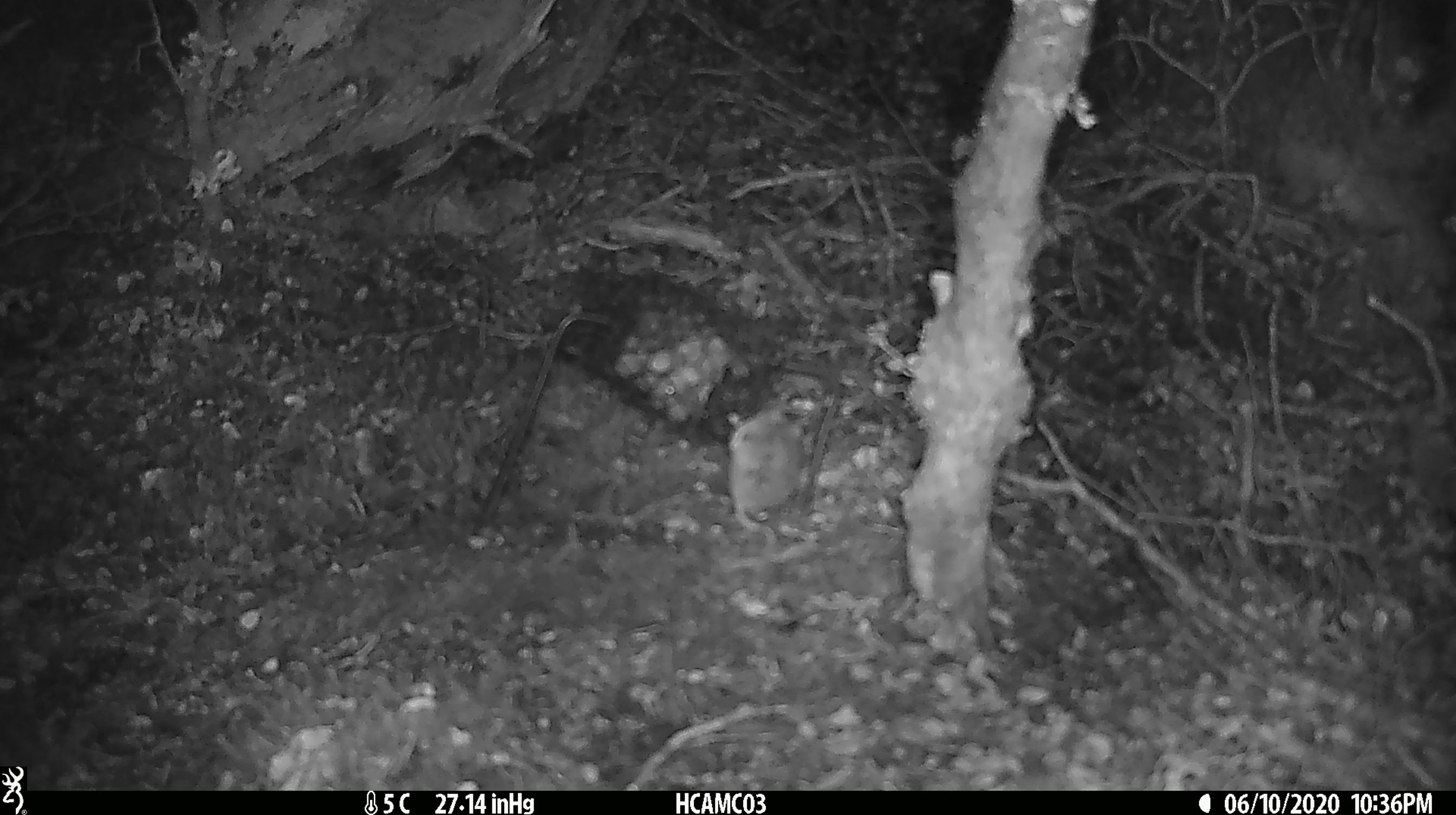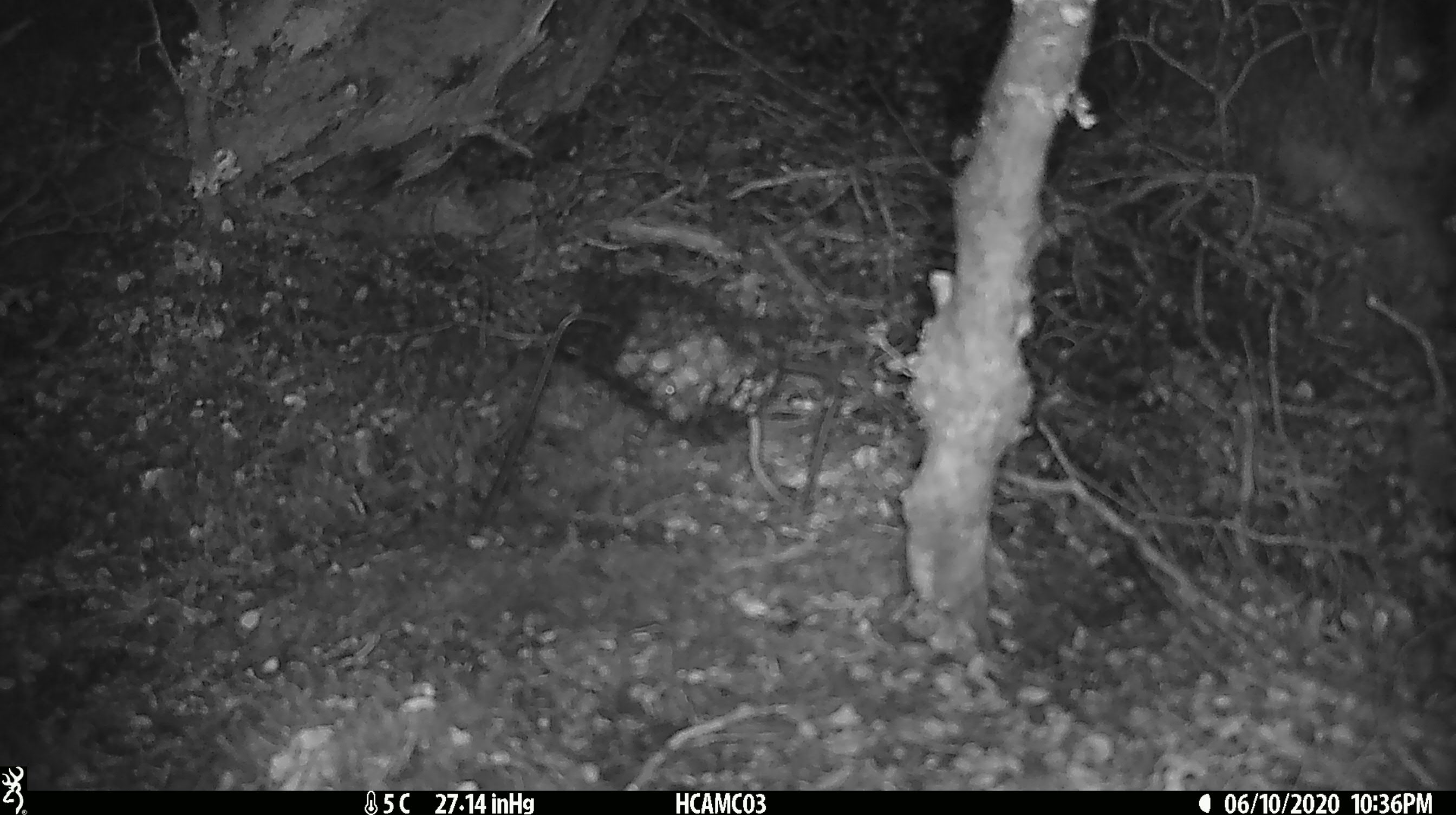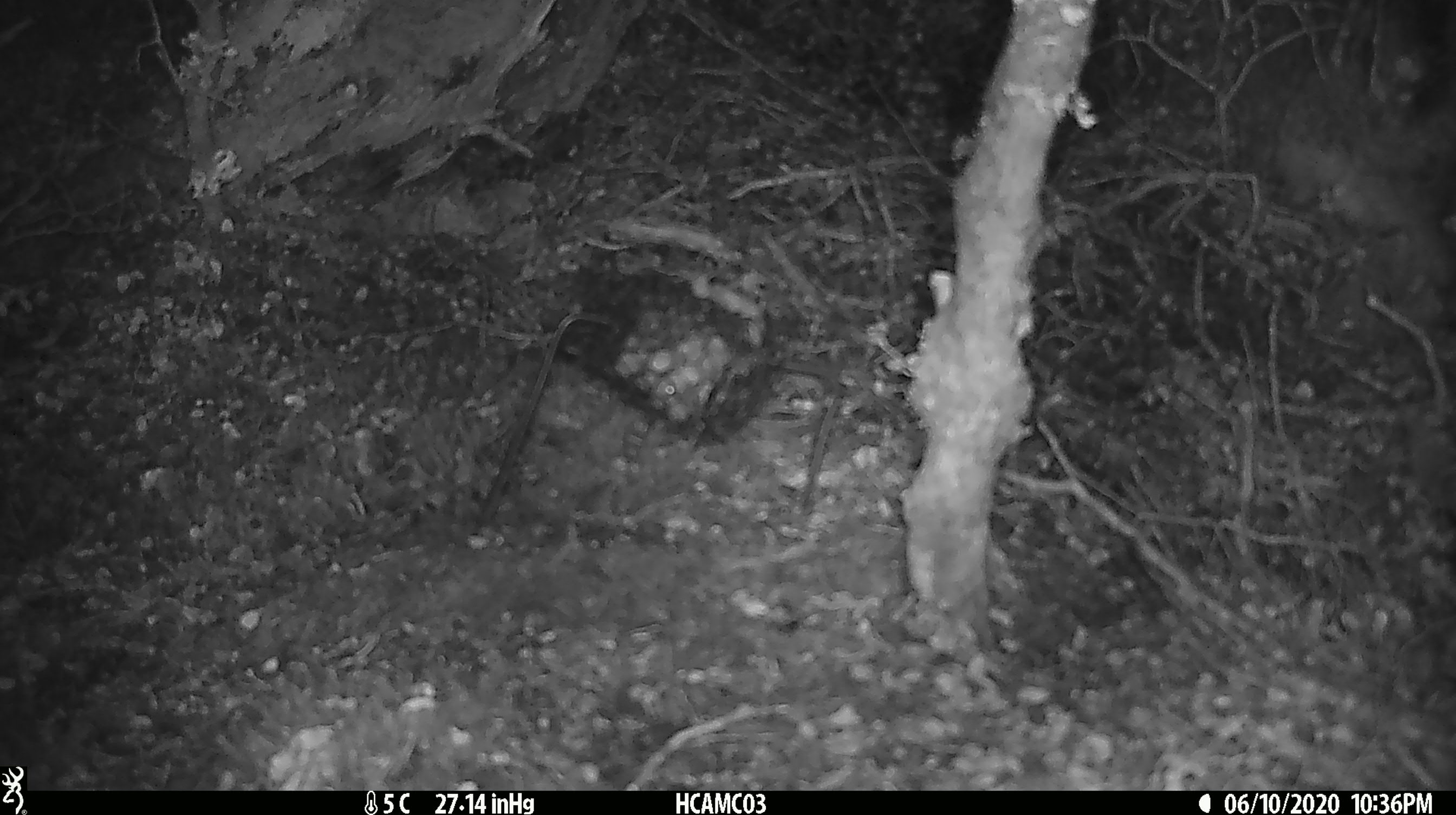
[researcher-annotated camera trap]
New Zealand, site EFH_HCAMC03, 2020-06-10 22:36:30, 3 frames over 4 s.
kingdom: Animalia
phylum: Chordata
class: Mammalia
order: Rodentia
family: Muridae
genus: Mus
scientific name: Mus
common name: mouse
Mouse (Mus).